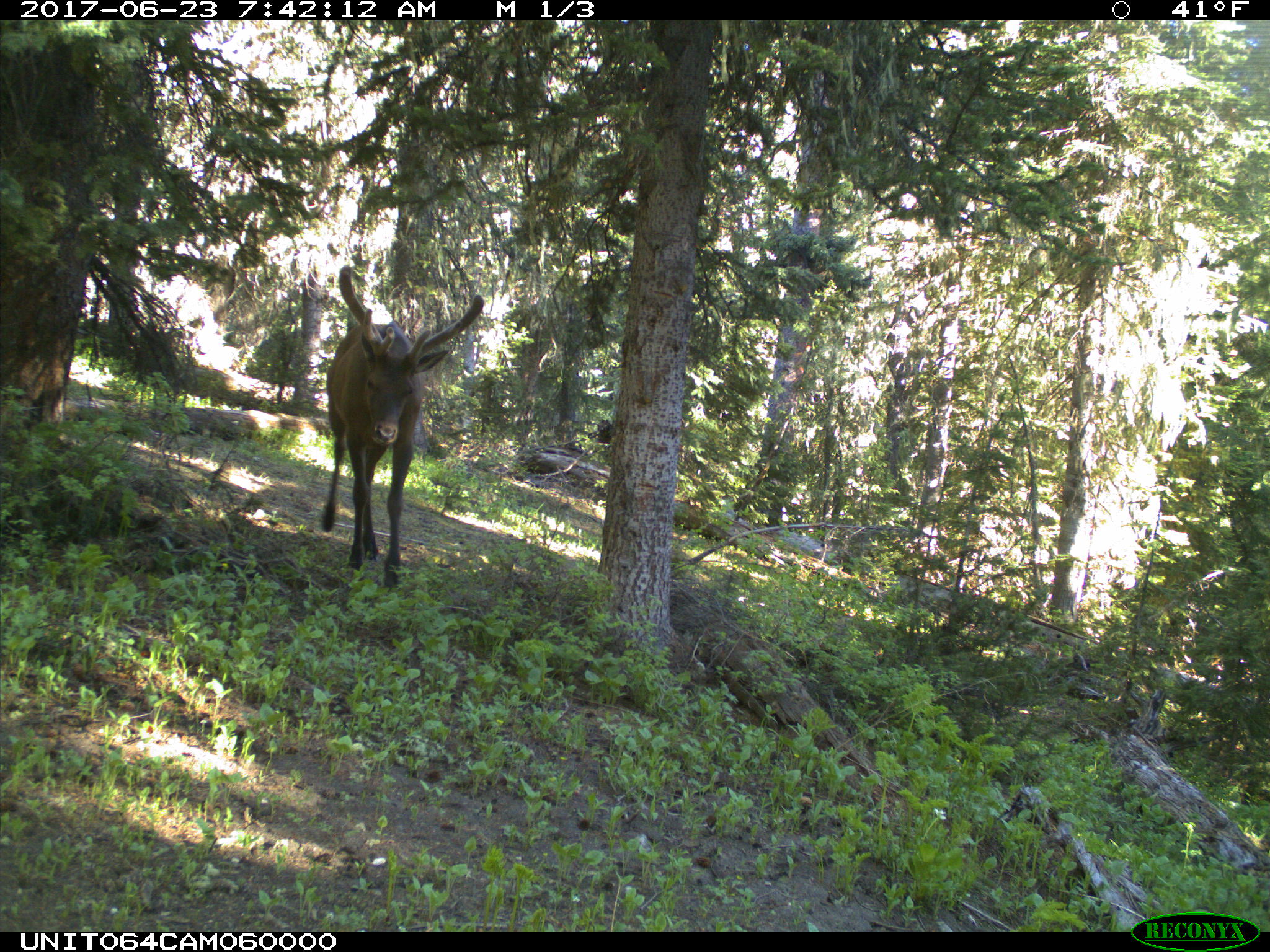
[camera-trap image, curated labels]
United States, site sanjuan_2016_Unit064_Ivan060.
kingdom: Animalia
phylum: Chordata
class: Mammalia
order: Artiodactyla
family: Cervidae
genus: Cervus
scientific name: Cervus elaphus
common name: red deer